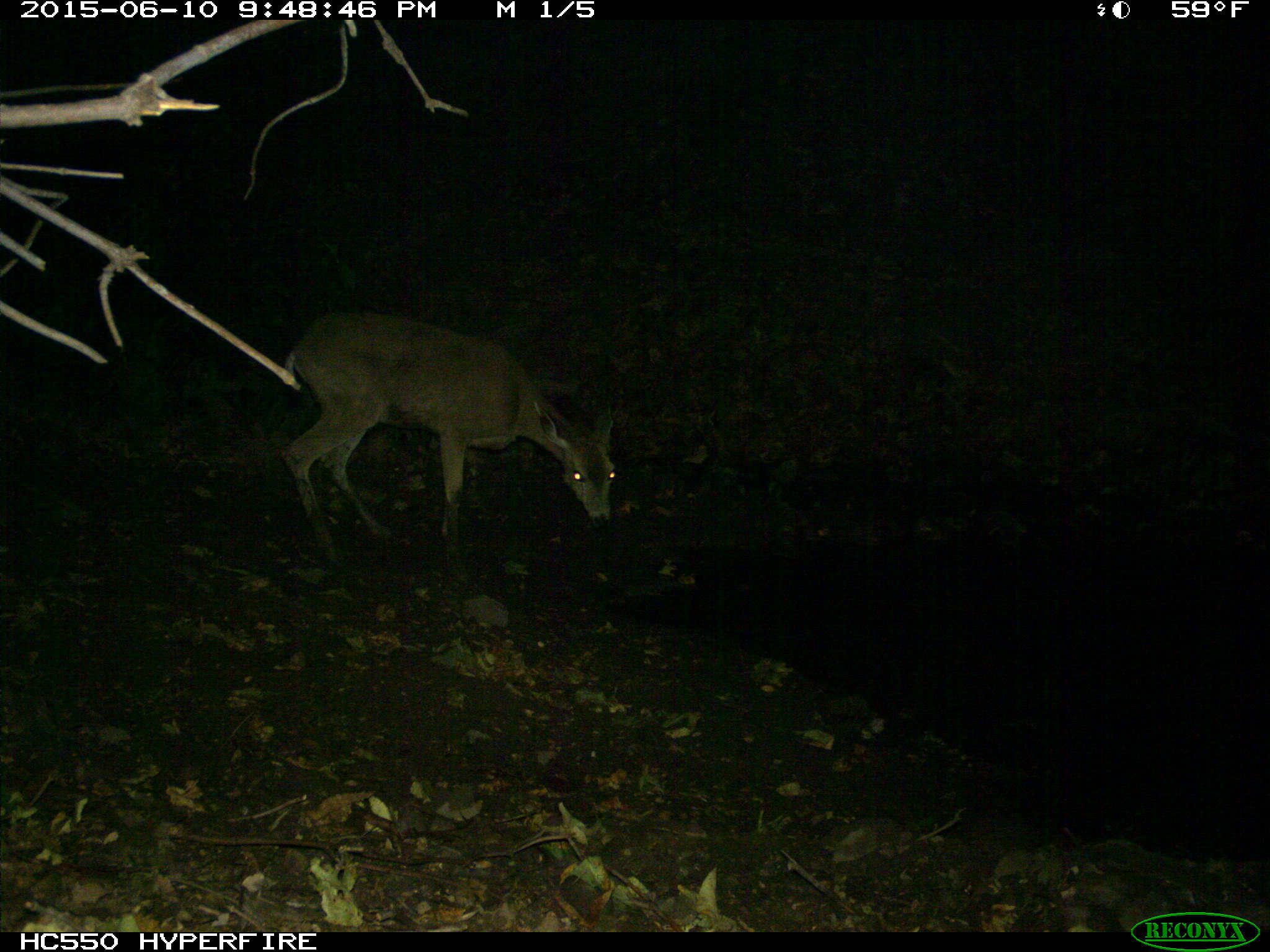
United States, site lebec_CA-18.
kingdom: Animalia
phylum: Chordata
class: Mammalia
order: Artiodactyla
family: Cervidae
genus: Odocoileus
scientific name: Odocoileus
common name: deer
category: unidentified deer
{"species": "unidentified deer (deer) (Odocoileus)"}